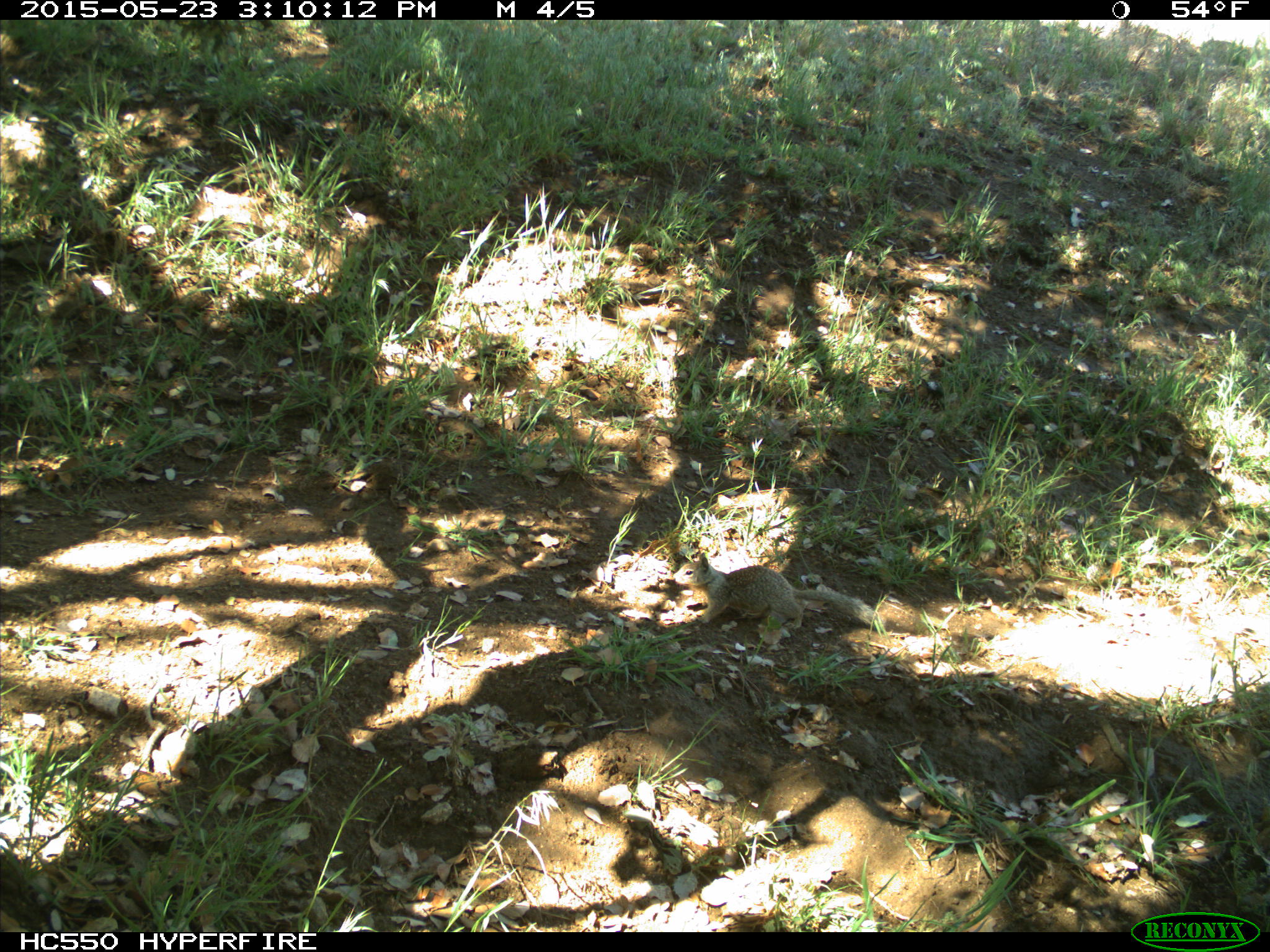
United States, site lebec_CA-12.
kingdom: Animalia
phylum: Chordata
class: Mammalia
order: Rodentia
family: Sciuridae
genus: Otospermophilus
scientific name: Otospermophilus beecheyi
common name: california ground squirrel